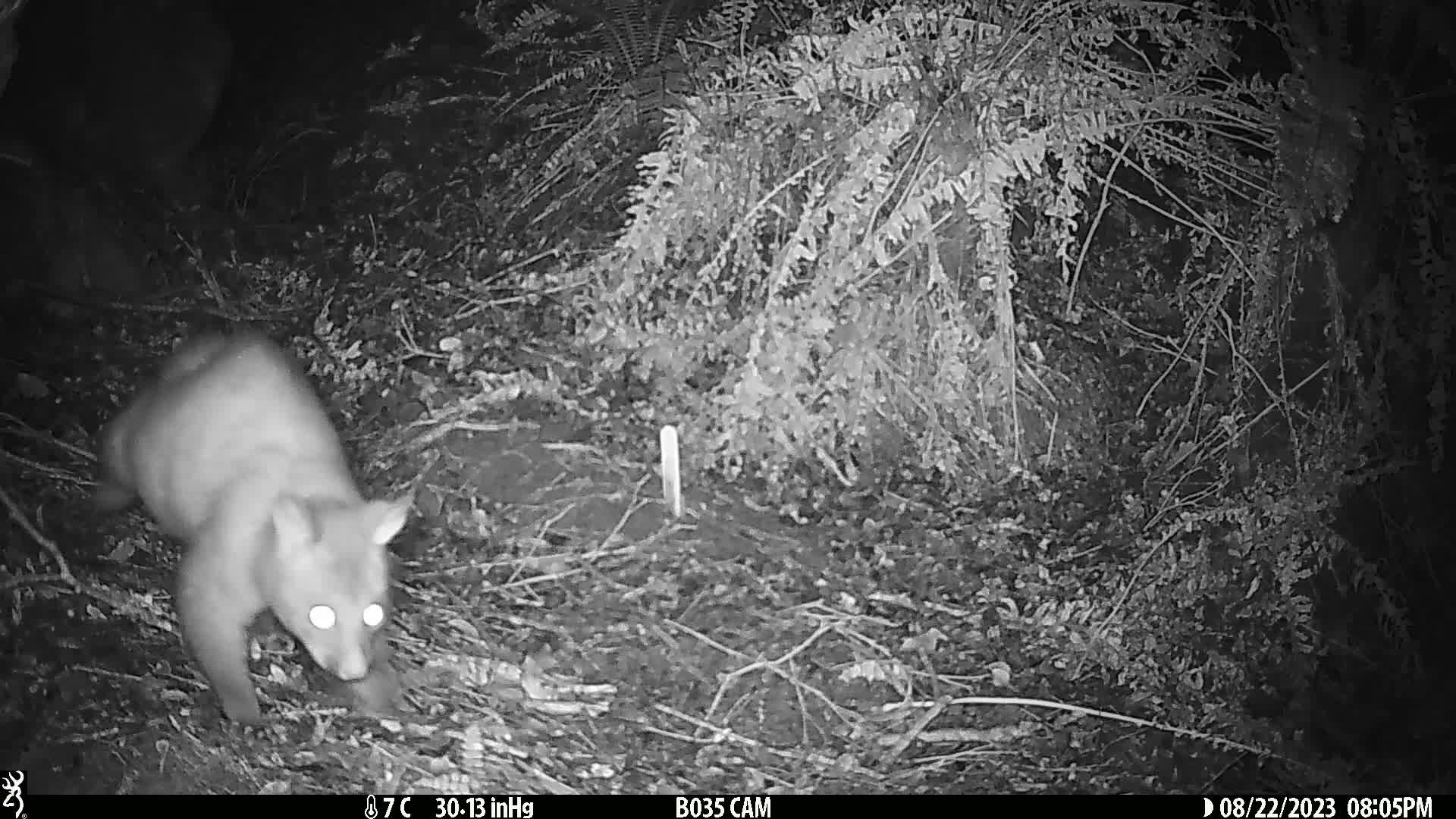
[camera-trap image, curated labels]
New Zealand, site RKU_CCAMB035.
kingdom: Animalia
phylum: Chordata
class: Mammalia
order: Diprotodontia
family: Phalangeridae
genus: Trichosurus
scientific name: Trichosurus vulpecula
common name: common brushtail possum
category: possum